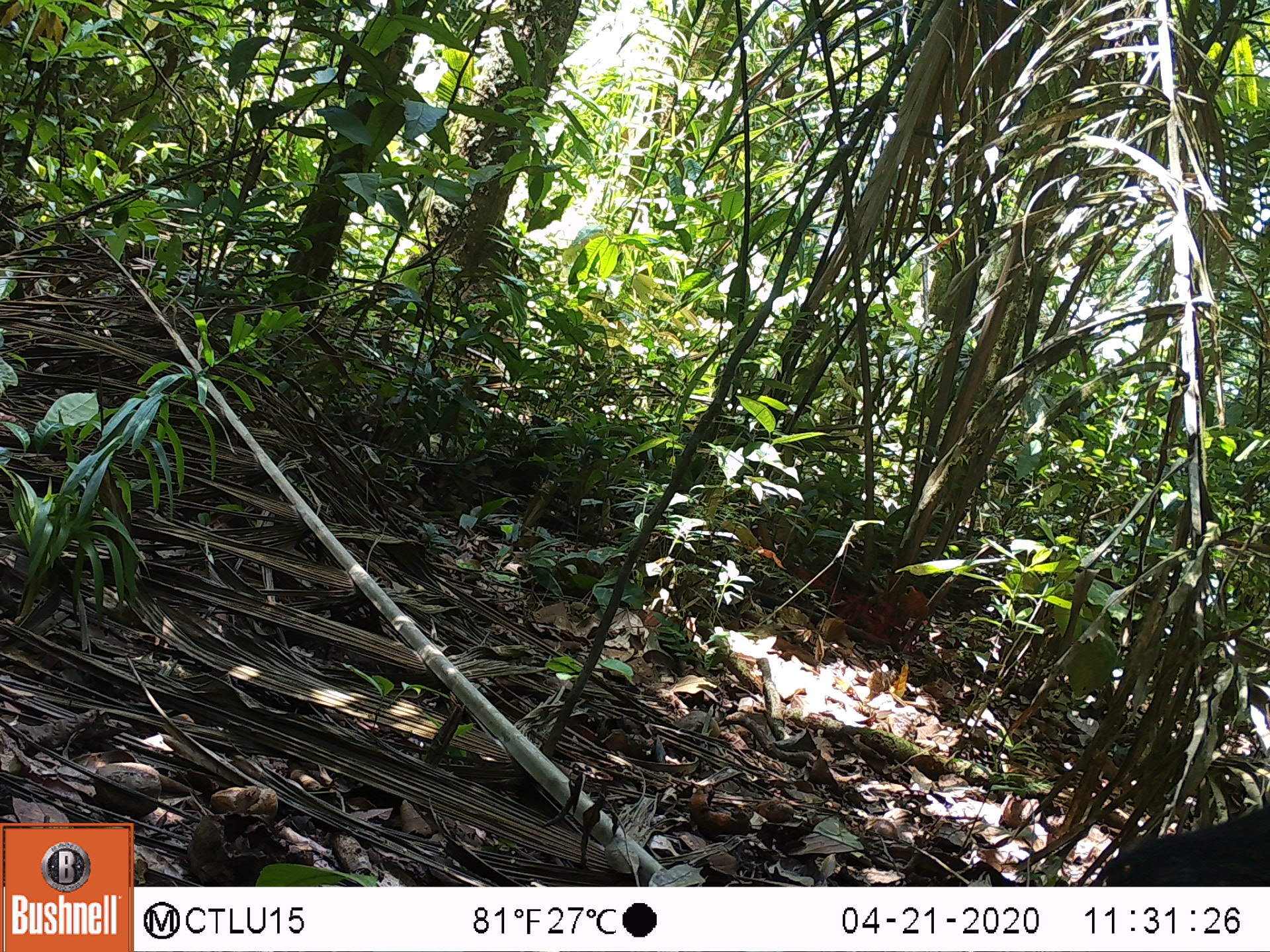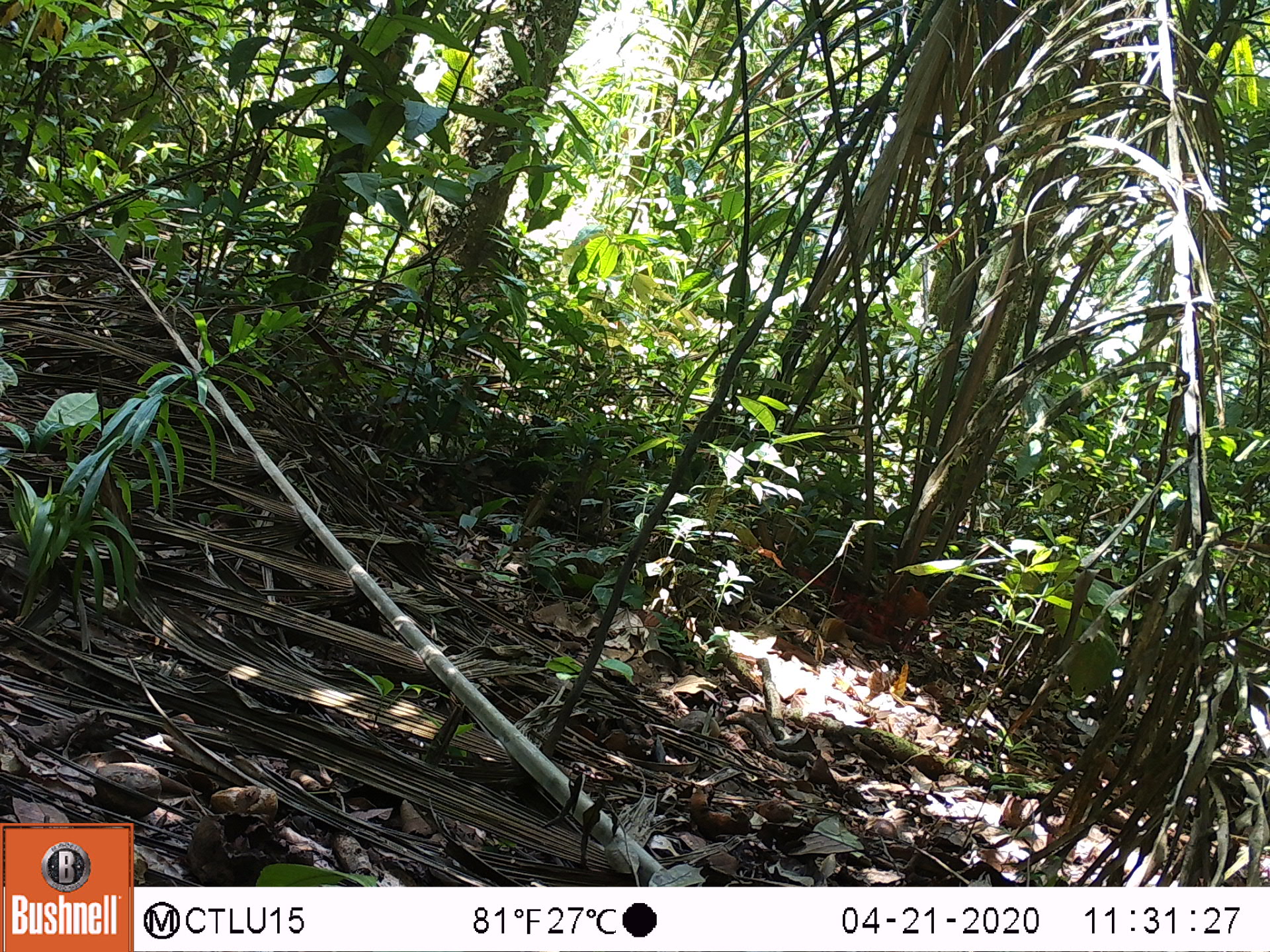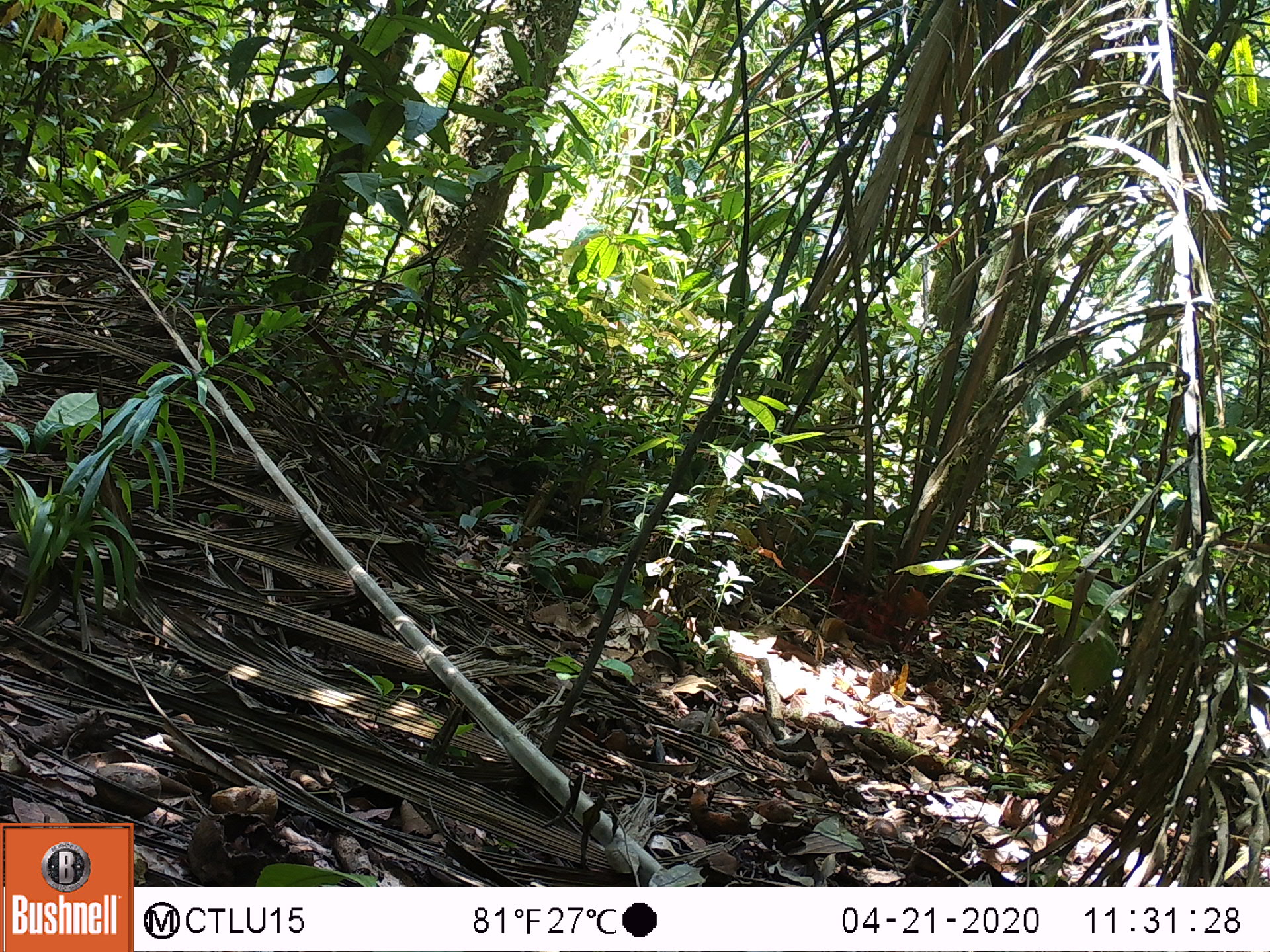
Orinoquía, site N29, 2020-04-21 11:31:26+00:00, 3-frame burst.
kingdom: Animalia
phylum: Chordata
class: Mammalia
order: Artiodactyla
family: Tayassuidae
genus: Tayassu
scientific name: Tayassu pecari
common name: white-lipped peccary